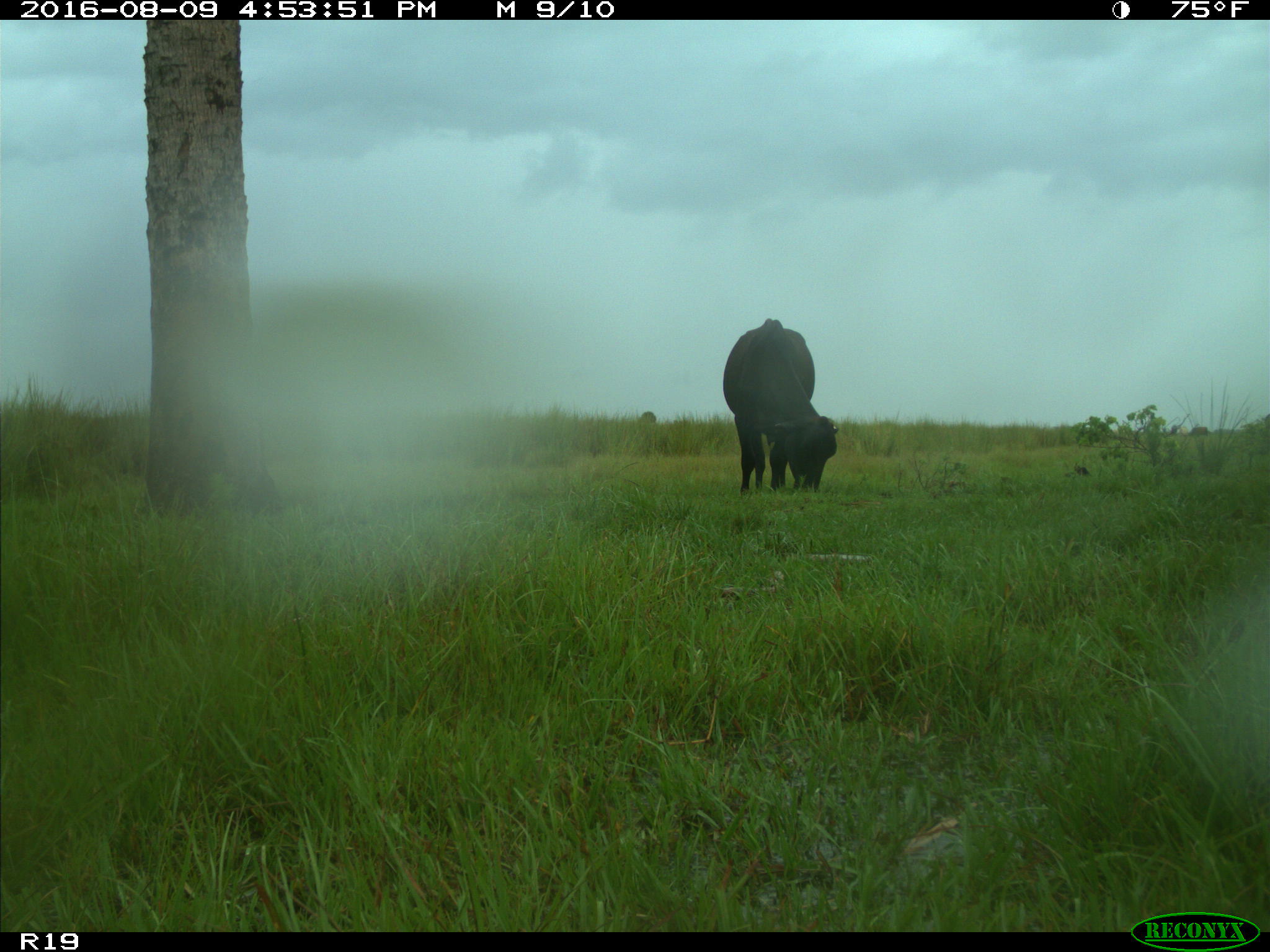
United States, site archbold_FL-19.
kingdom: Animalia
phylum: Chordata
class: Mammalia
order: Artiodactyla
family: Bovidae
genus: Bos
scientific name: Bos taurus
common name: domestic cow